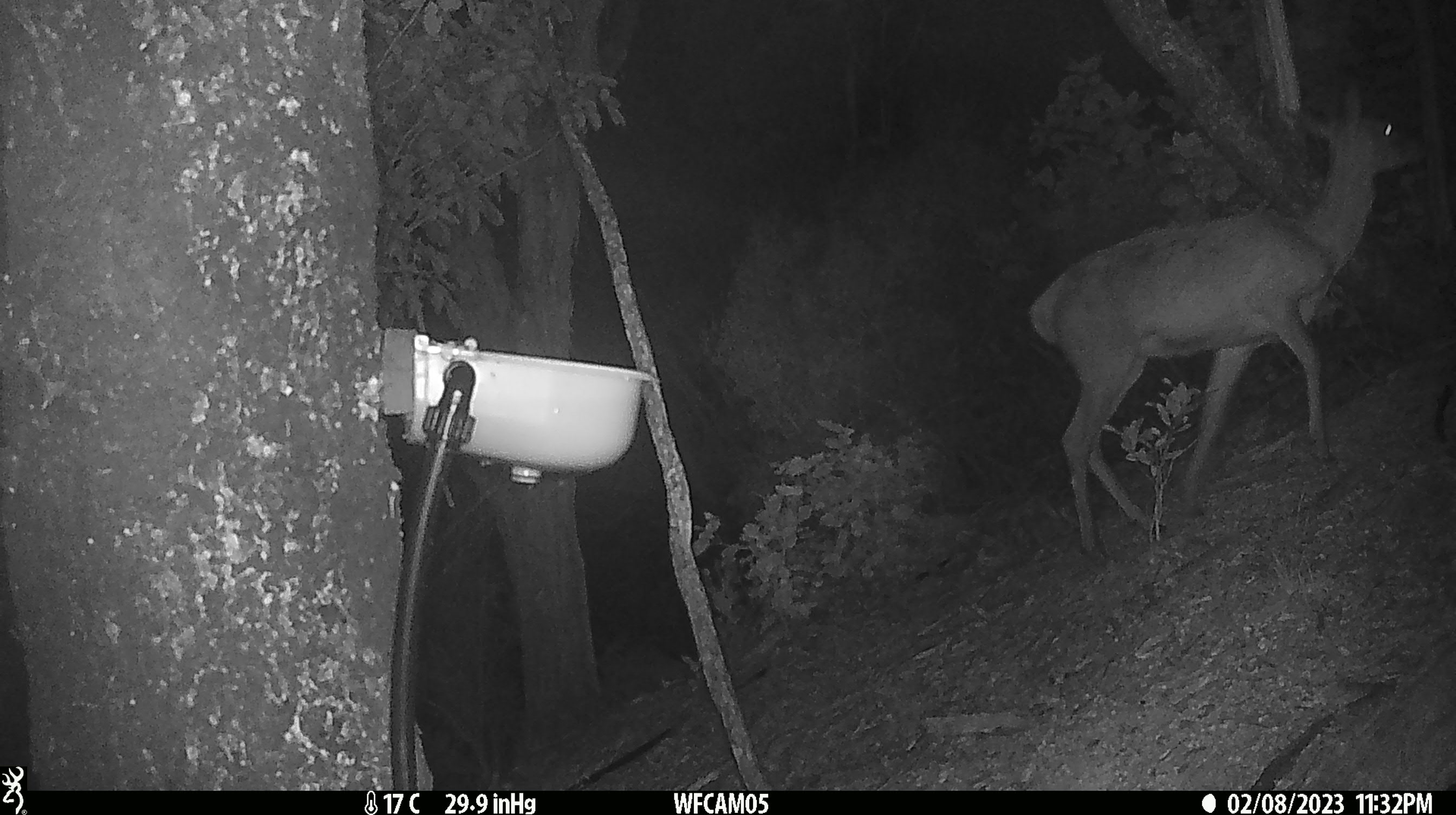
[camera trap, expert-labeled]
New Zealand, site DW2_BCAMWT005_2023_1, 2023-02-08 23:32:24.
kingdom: Animalia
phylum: Chordata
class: Mammalia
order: Artiodactyla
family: Cervidae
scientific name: Cervidae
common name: deer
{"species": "deer (Cervidae)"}